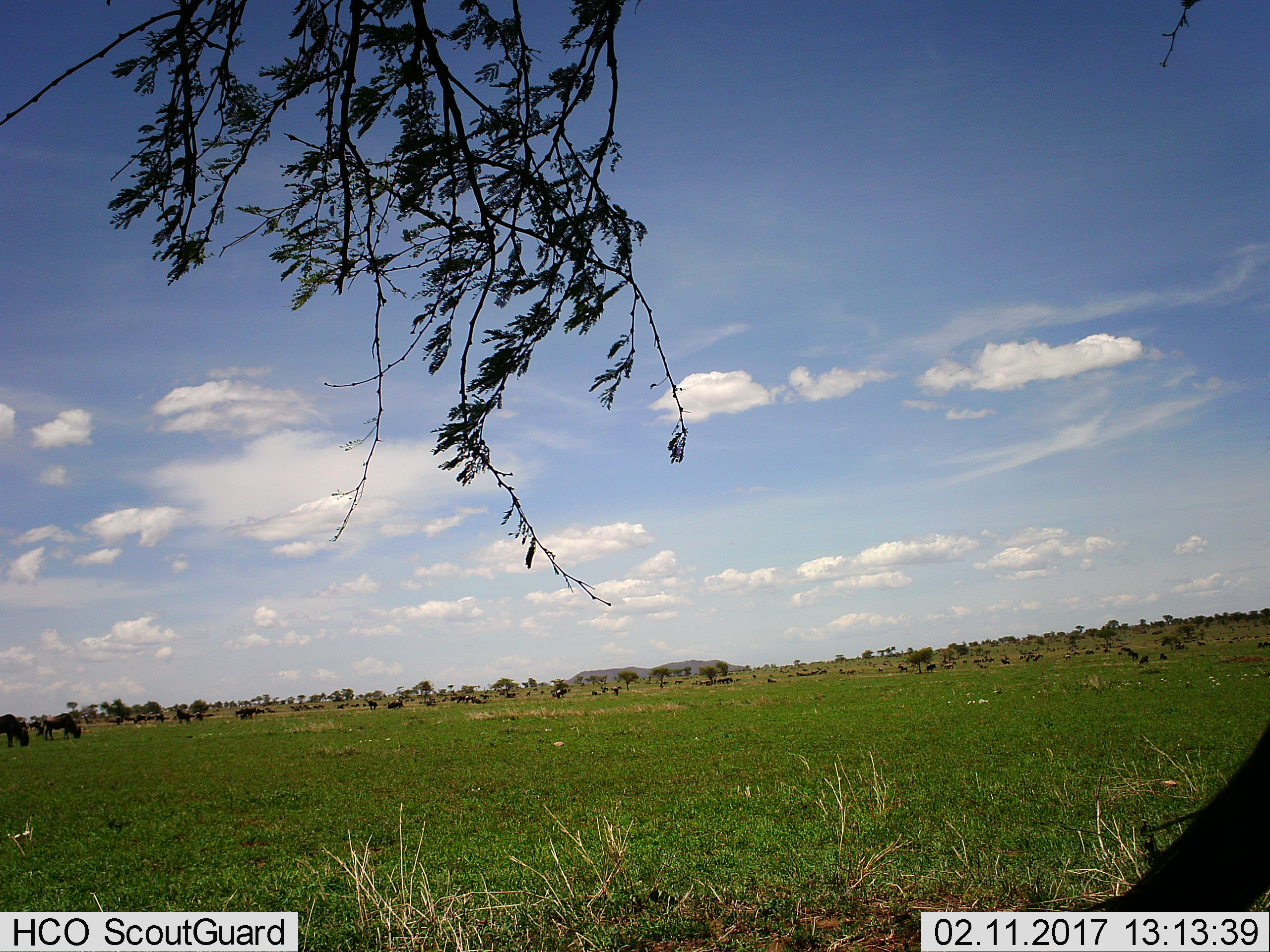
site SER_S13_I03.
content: unidentified animal